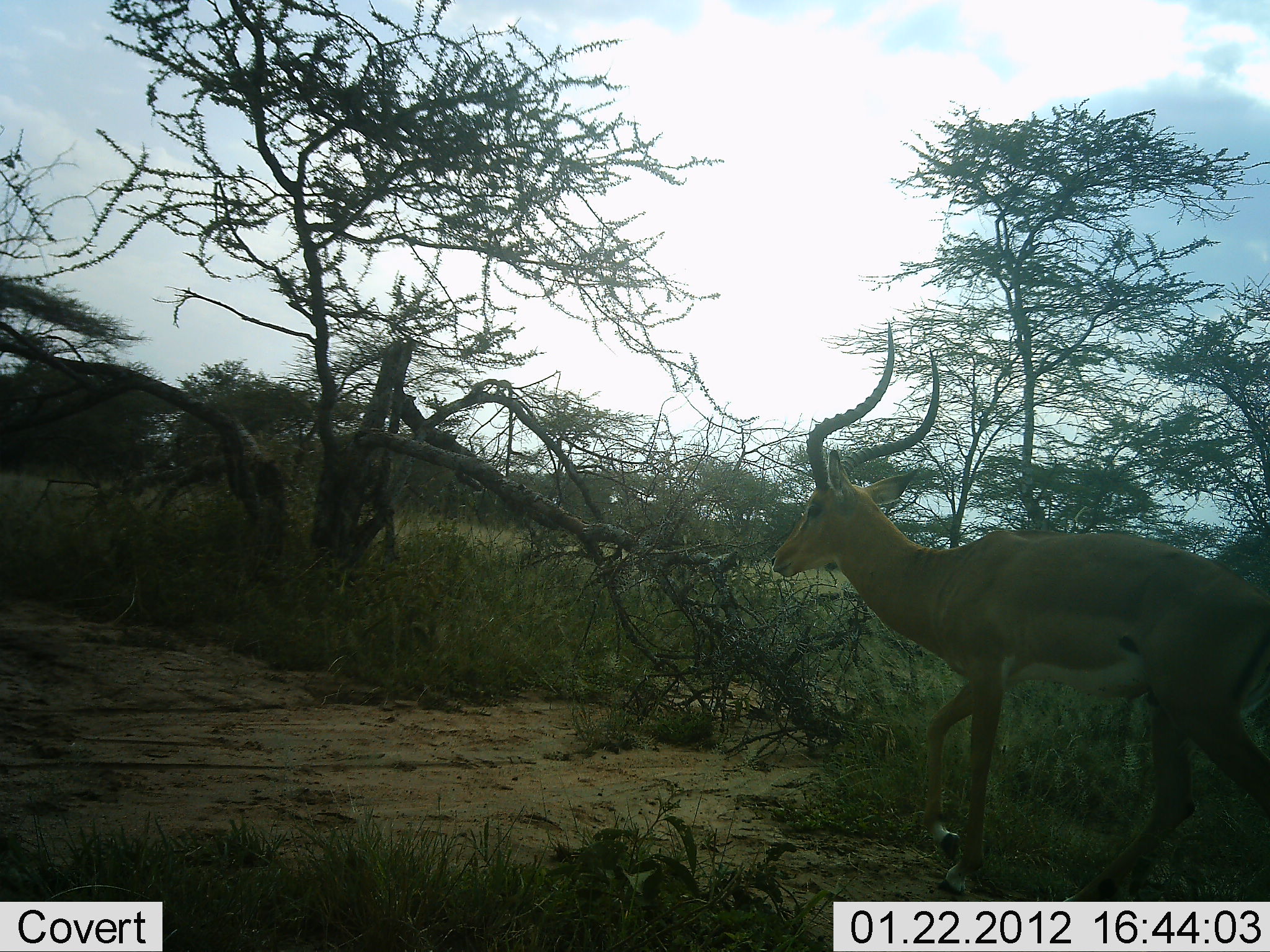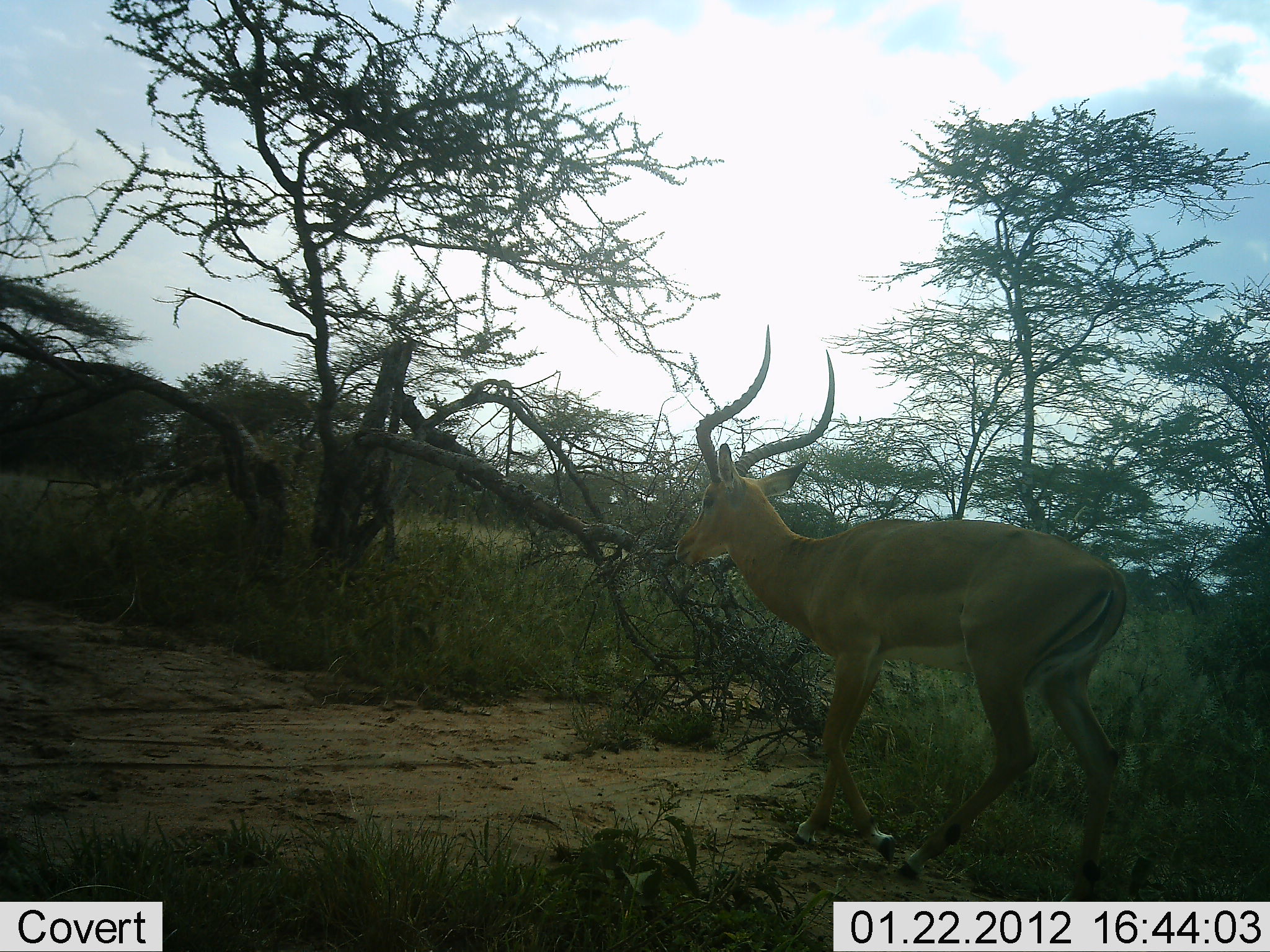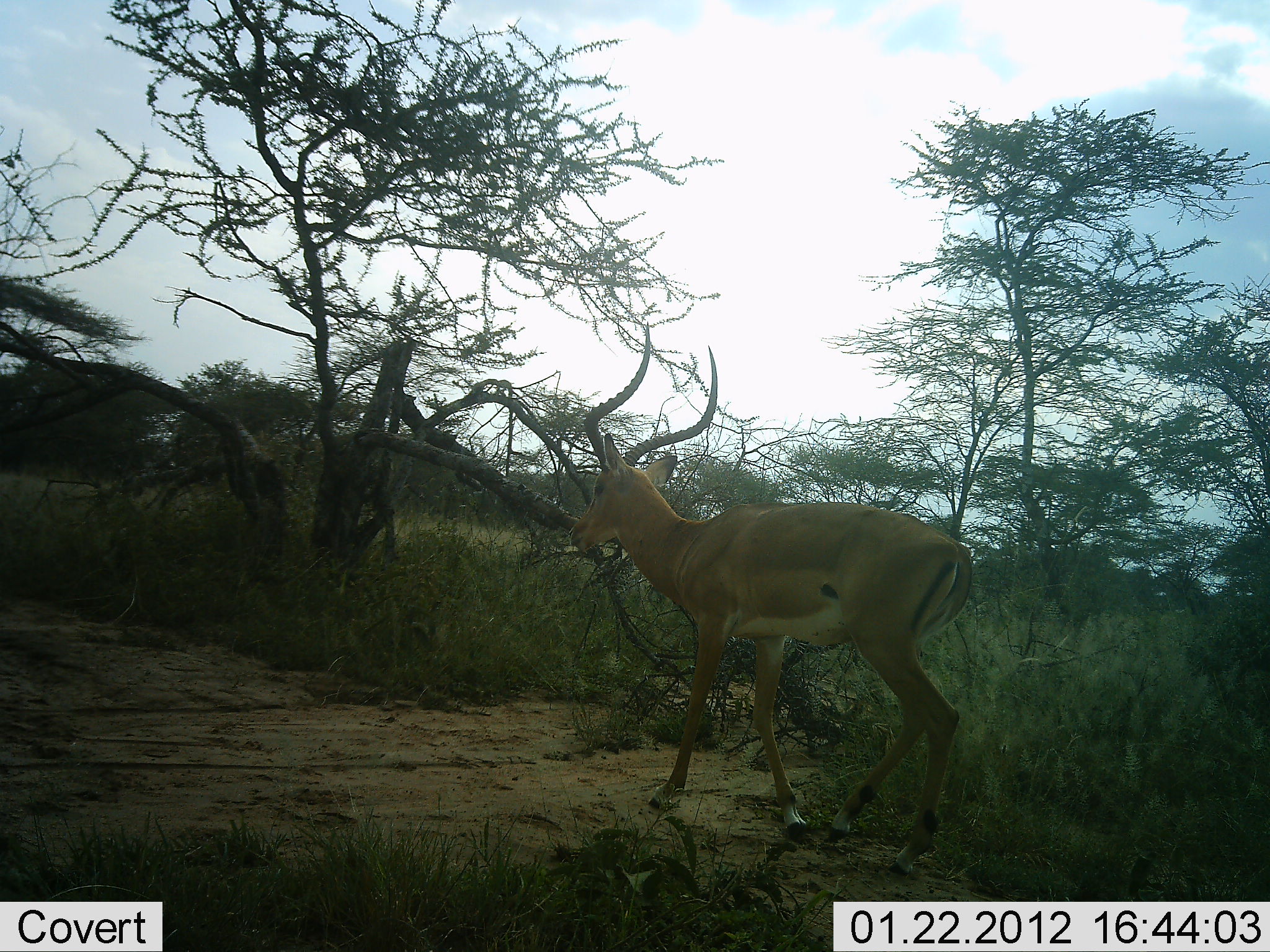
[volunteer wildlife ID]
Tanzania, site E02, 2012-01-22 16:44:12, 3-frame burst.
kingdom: Animalia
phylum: Chordata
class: Mammalia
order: Artiodactyla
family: Bovidae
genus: Aepyceros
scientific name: Aepyceros melampus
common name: impala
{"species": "impala (Aepyceros melampus)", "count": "1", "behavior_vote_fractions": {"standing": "6%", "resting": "0%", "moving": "94%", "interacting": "0%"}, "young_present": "0%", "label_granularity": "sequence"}